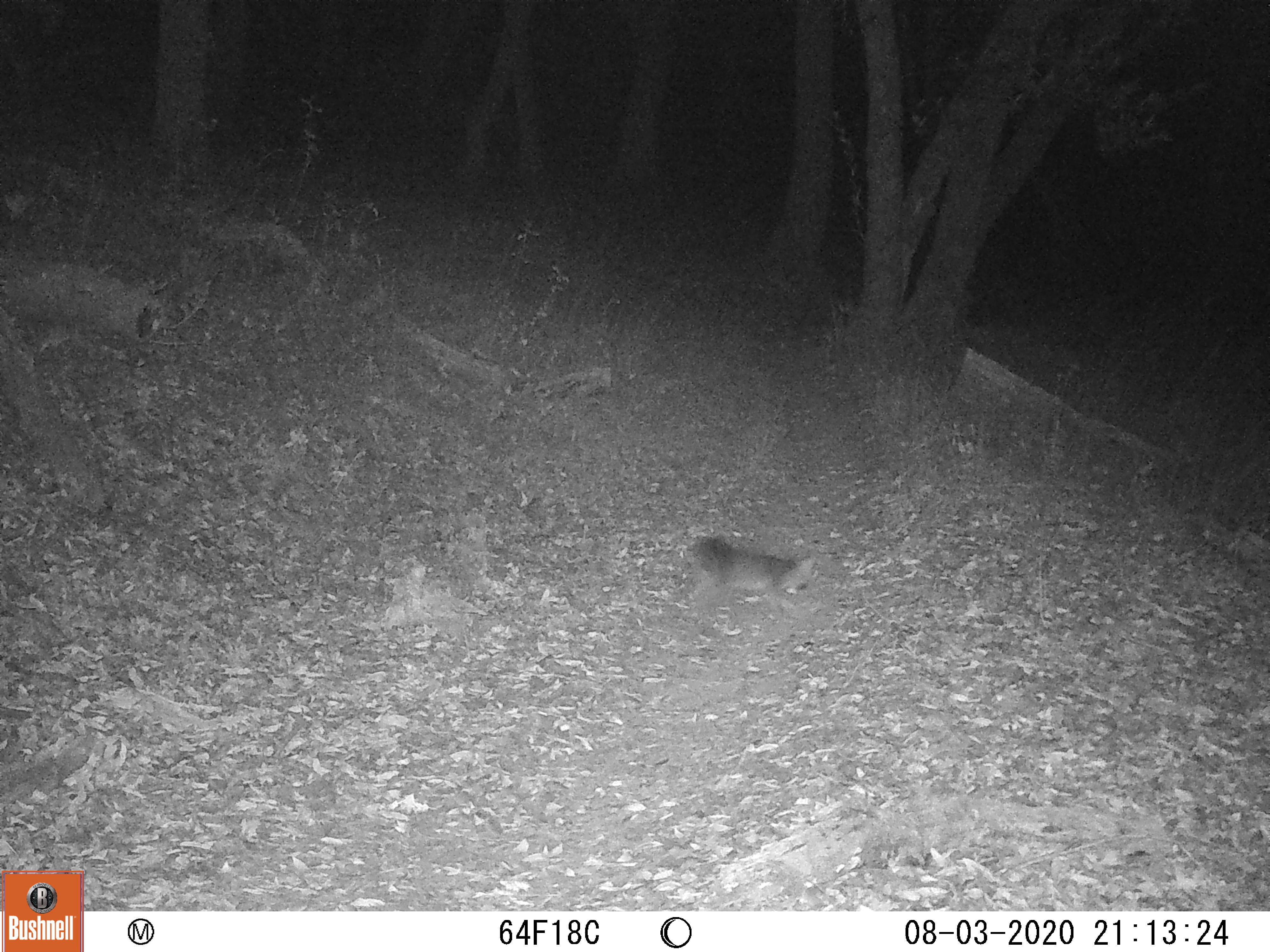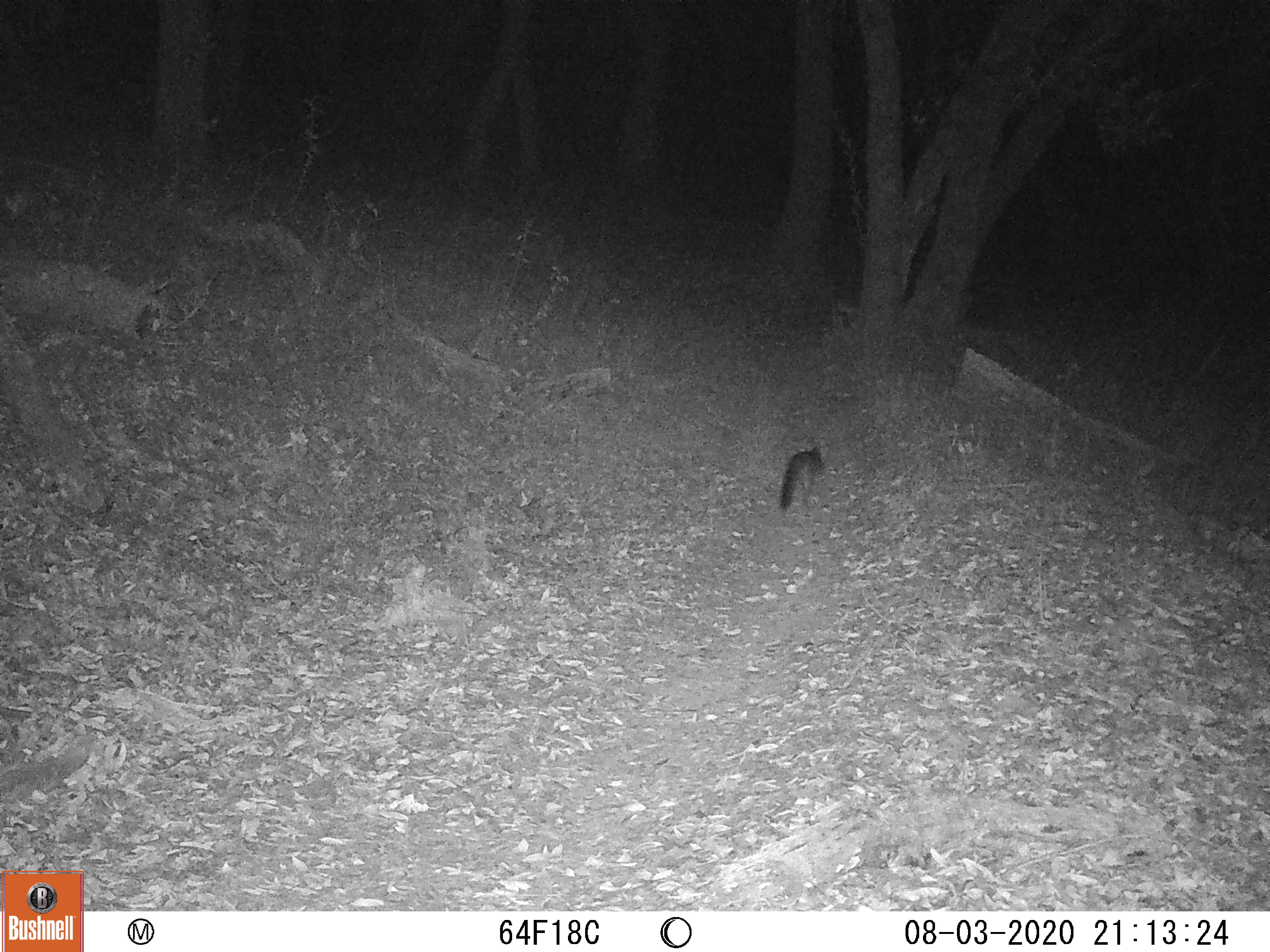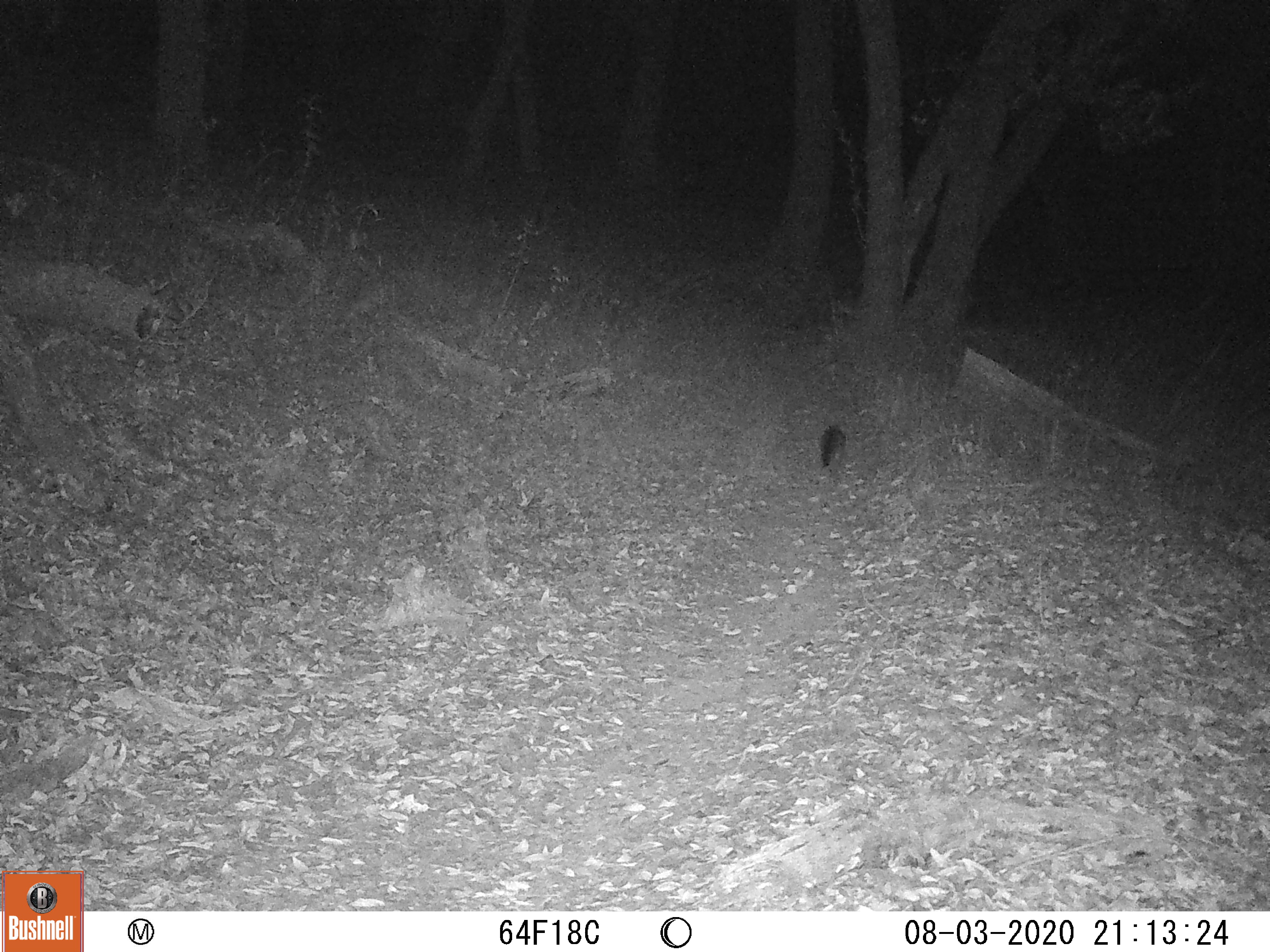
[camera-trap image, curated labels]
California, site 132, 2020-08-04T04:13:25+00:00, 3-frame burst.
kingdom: Animalia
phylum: Chordata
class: Mammalia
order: Carnivora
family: Canidae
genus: Urocyon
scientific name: Urocyon cinereoargenteus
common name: gray fox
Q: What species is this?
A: Gray fox (Urocyon cinereoargenteus).